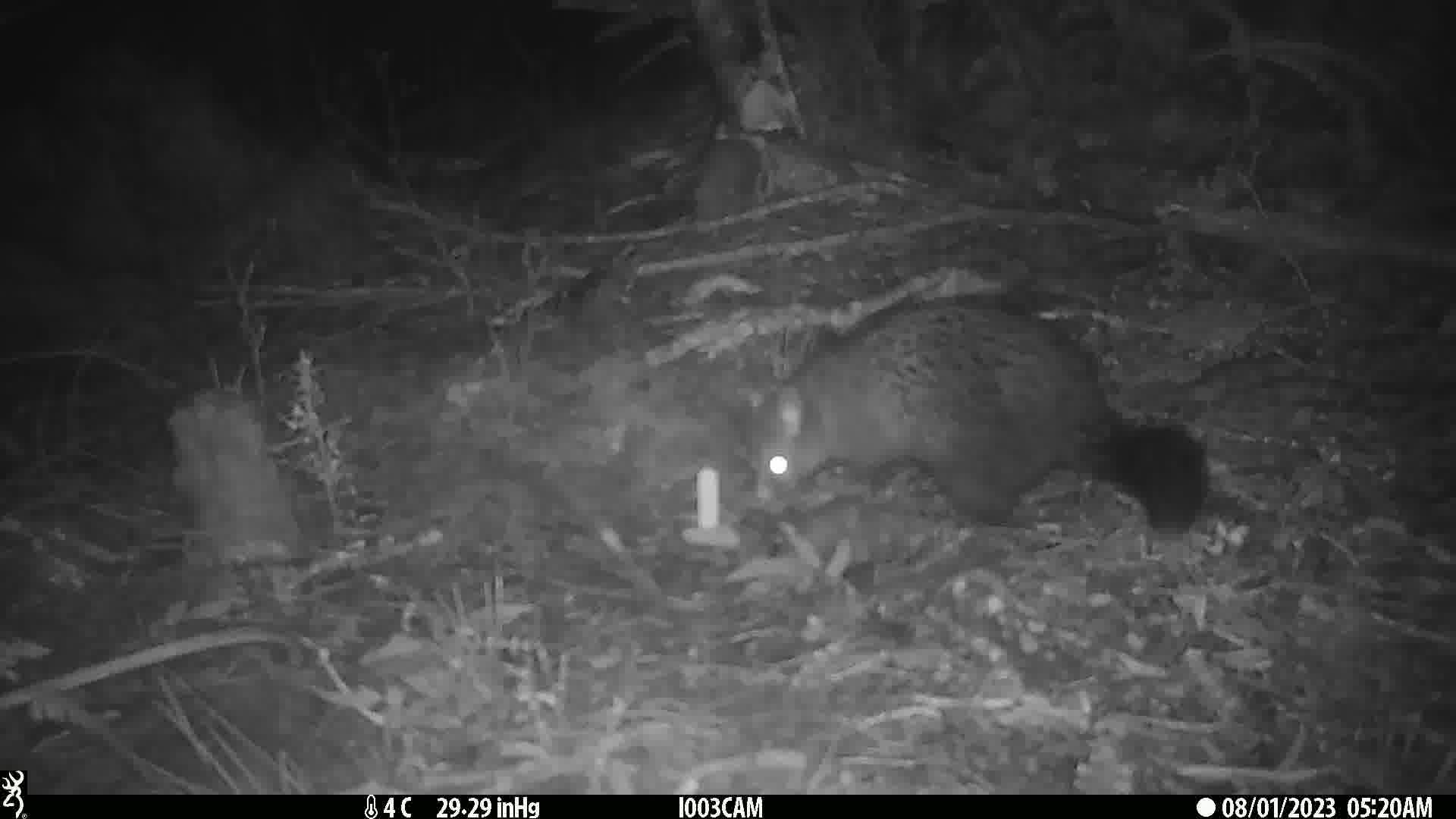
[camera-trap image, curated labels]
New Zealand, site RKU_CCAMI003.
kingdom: Animalia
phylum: Chordata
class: Mammalia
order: Diprotodontia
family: Phalangeridae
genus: Trichosurus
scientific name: Trichosurus vulpecula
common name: common brushtail possum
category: possum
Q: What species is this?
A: Possum (common brushtail possum) (Trichosurus vulpecula).